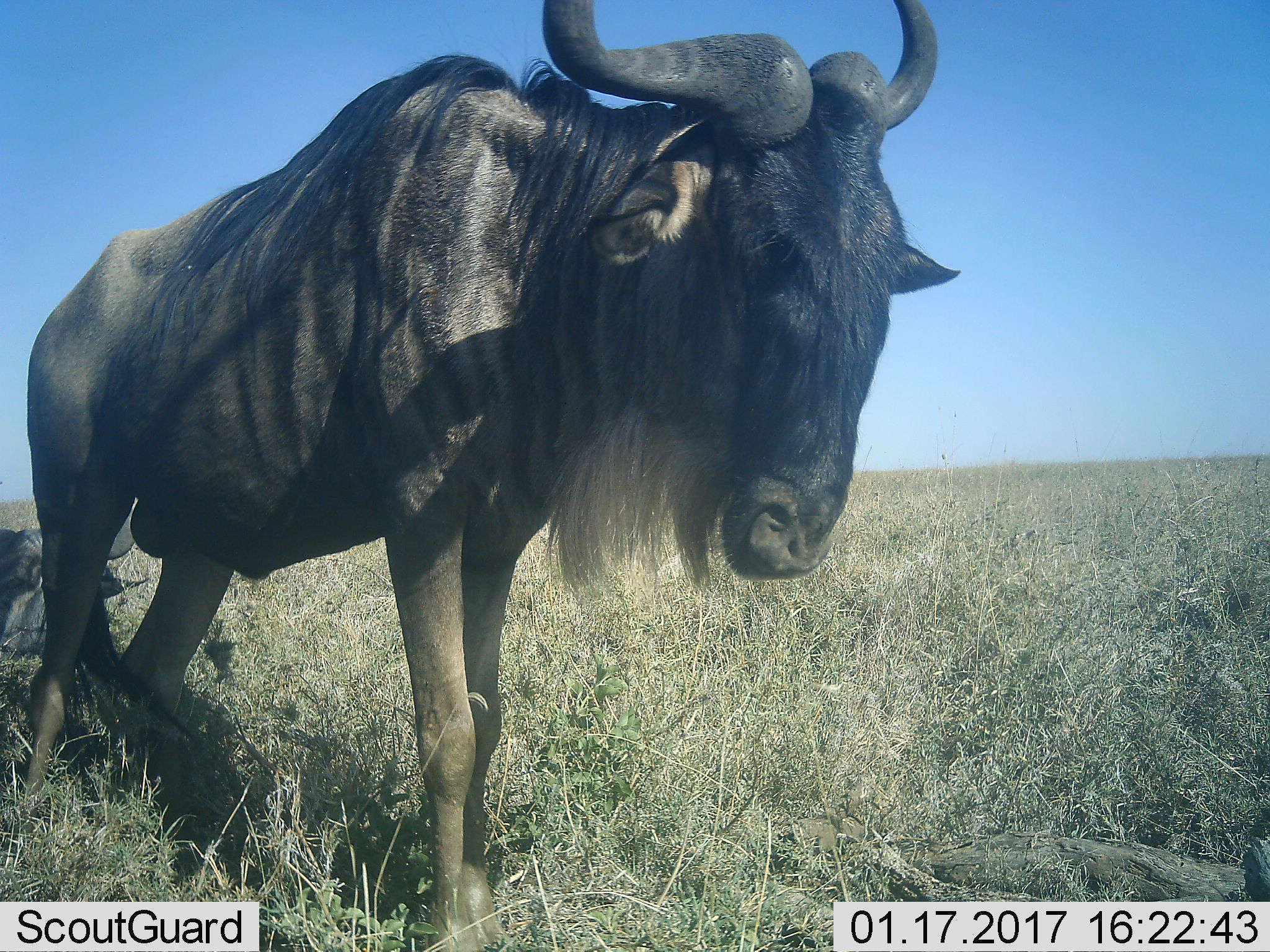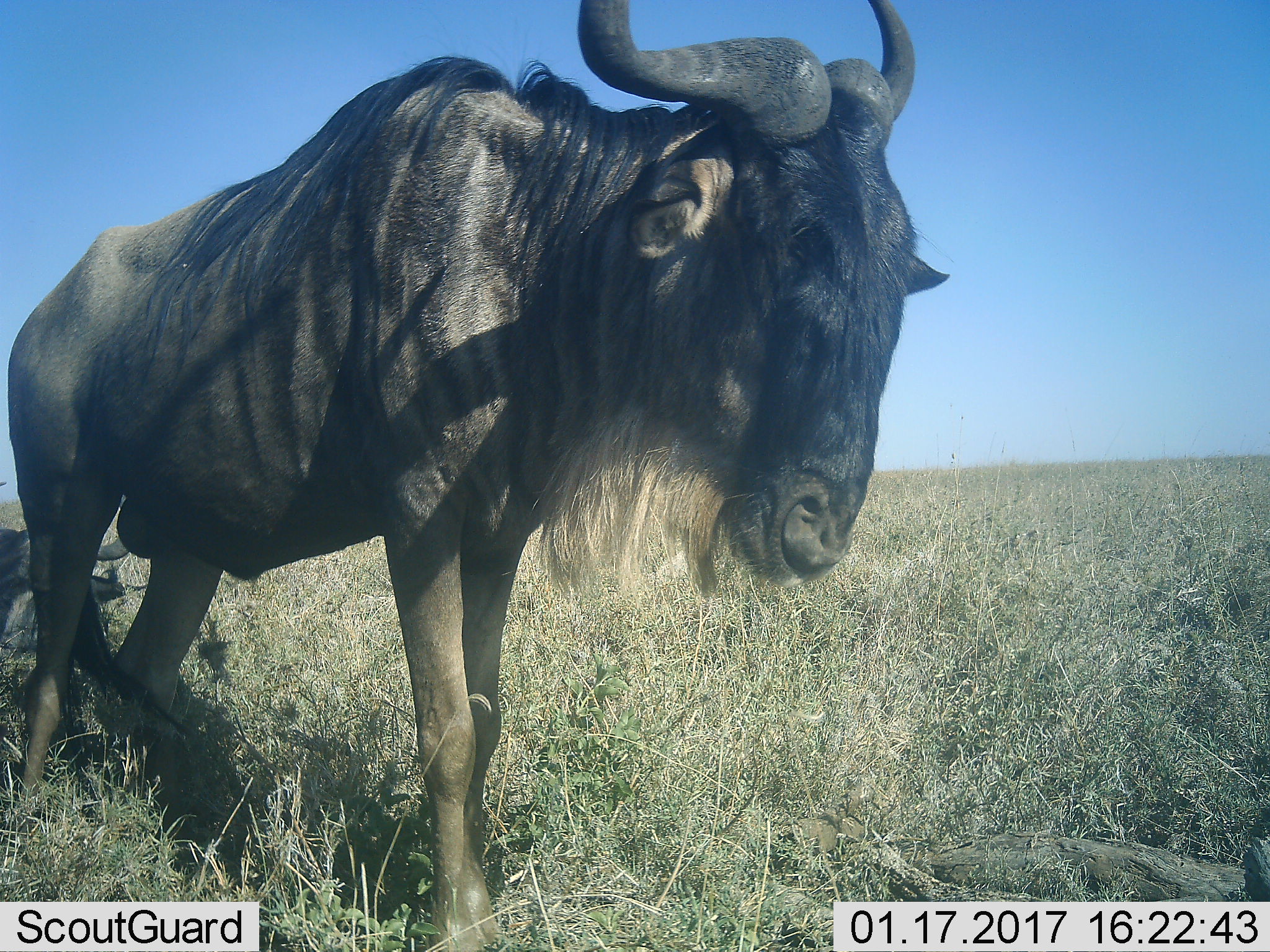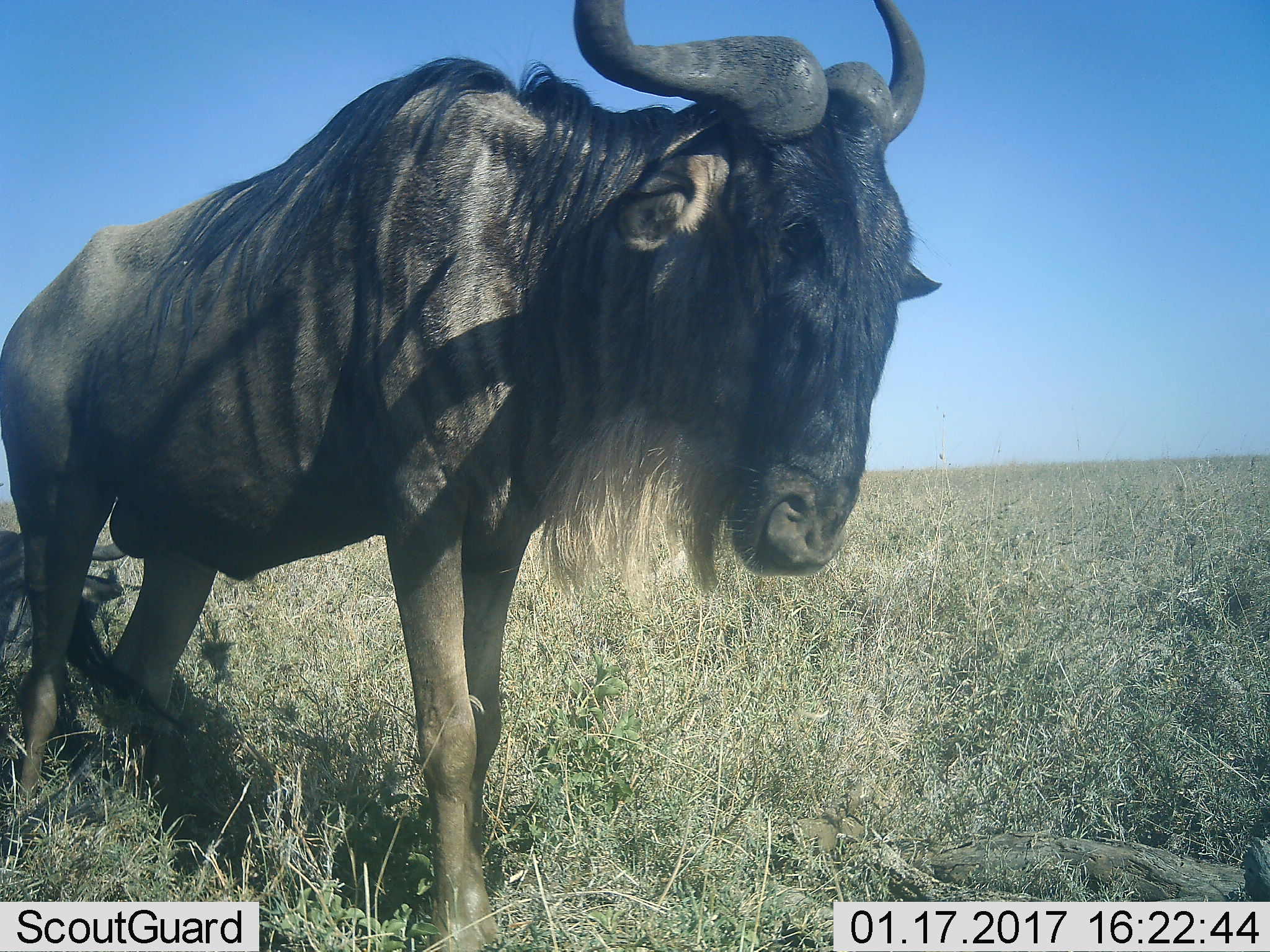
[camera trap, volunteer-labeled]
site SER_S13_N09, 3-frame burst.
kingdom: Animalia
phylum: Chordata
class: Mammalia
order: Artiodactyla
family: Bovidae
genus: Connochaetes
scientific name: Connochaetes taurinus taurinus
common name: blue wildebeest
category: wildebeestblue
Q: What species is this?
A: Wildebeestblue (blue wildebeest) (Connochaetes taurinus taurinus).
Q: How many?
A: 2.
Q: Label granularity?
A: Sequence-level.